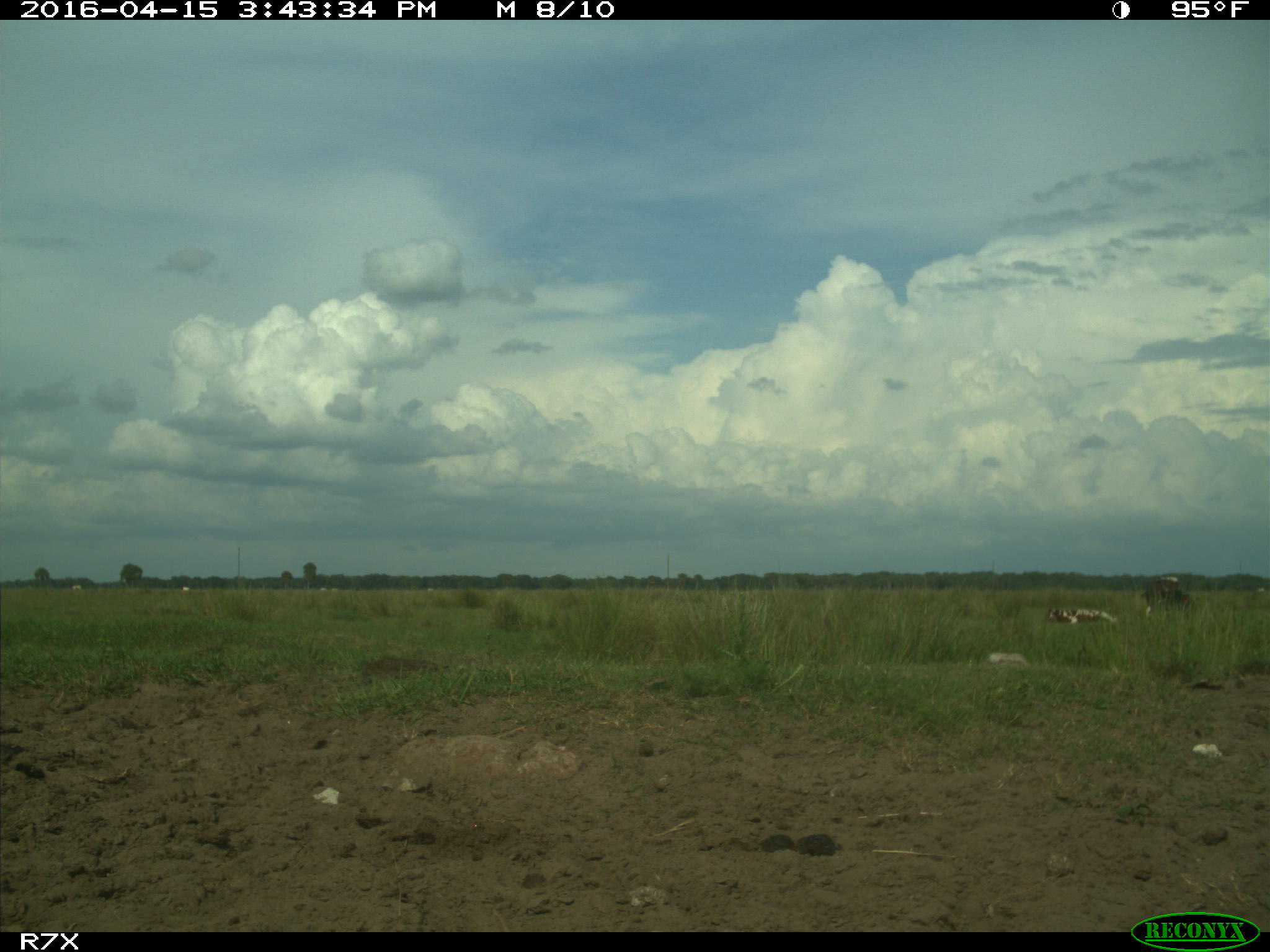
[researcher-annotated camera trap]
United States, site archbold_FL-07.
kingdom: Animalia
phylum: Chordata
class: Mammalia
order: Artiodactyla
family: Bovidae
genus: Bos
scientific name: Bos taurus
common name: domestic cow